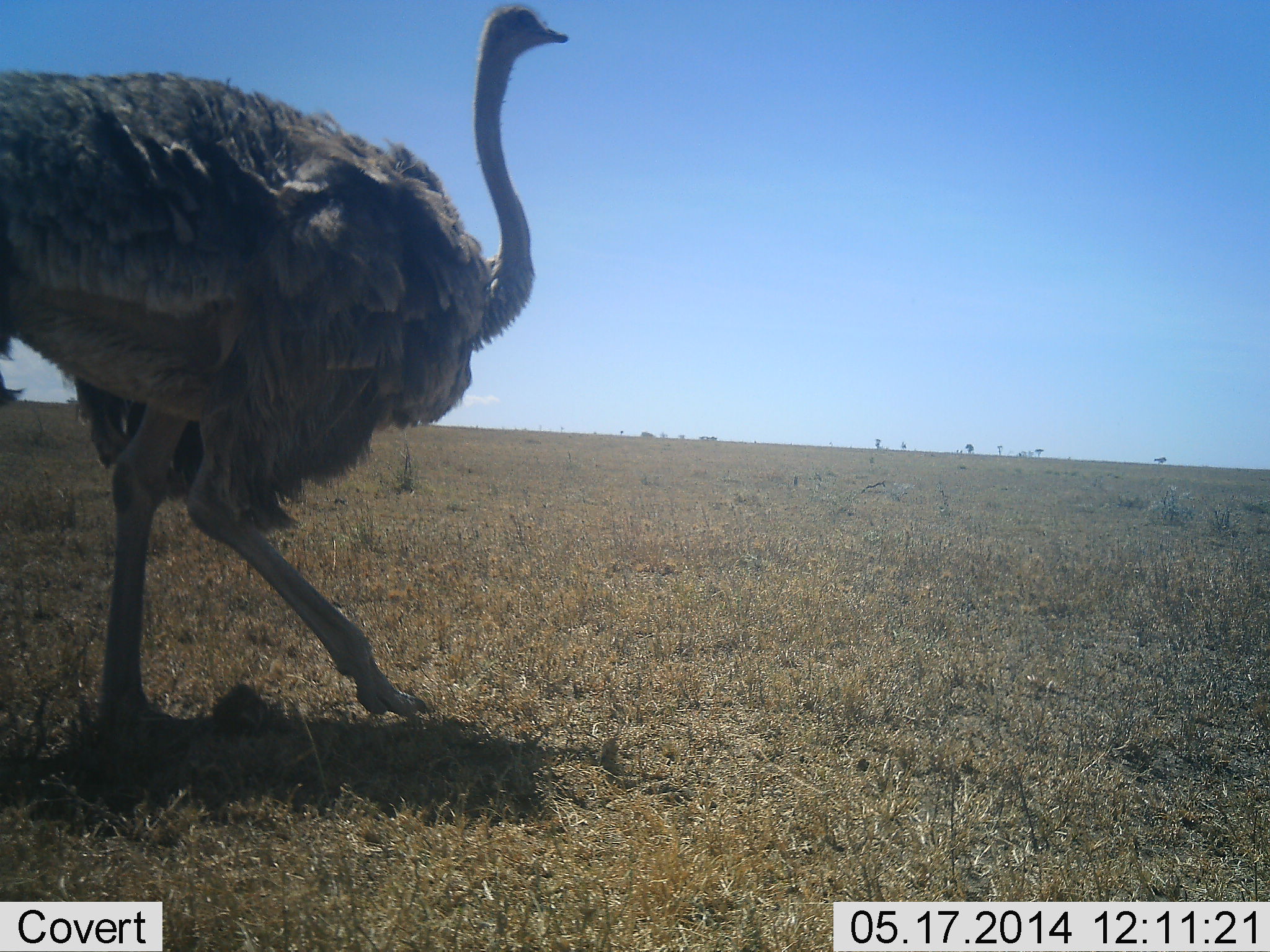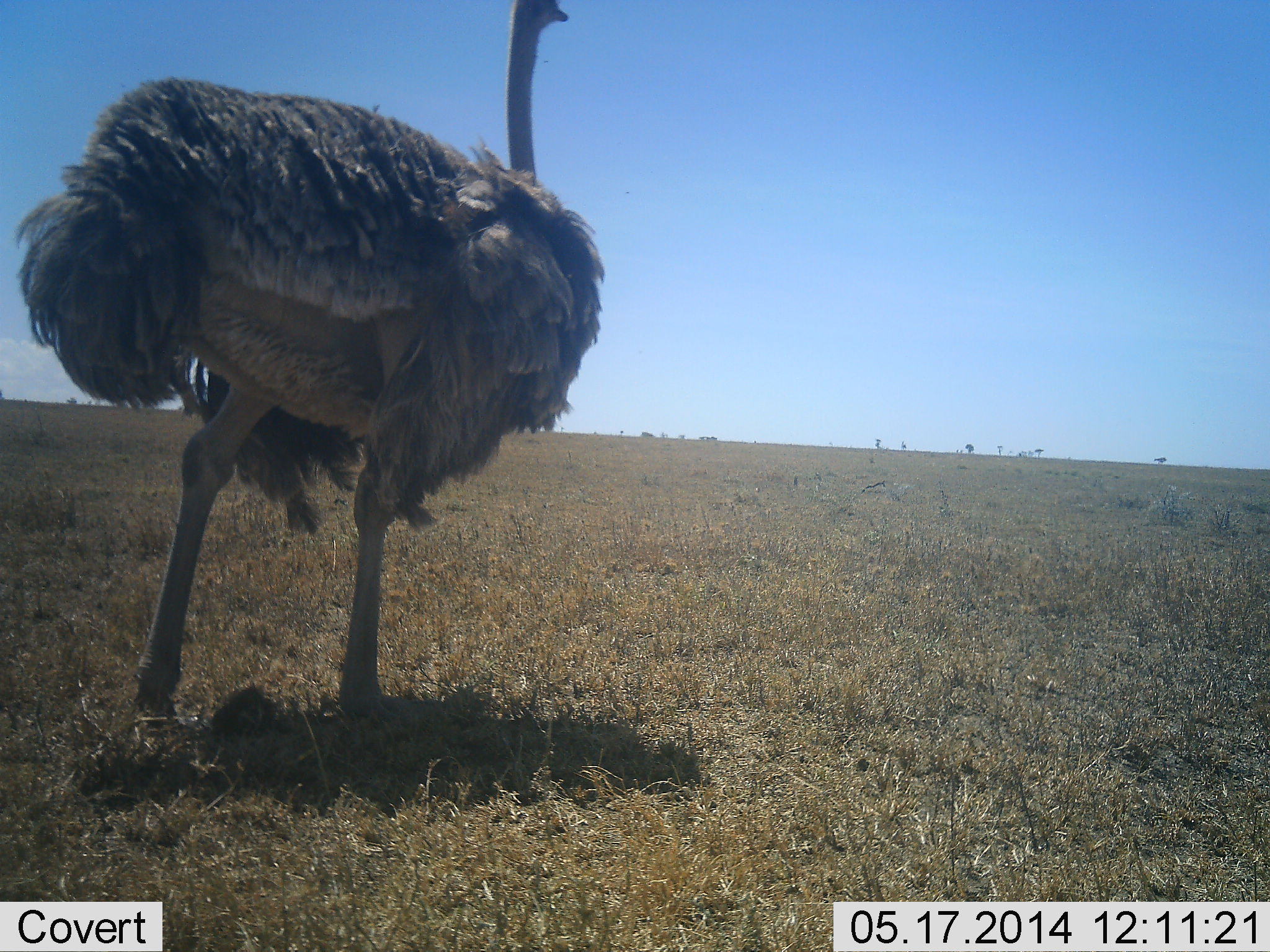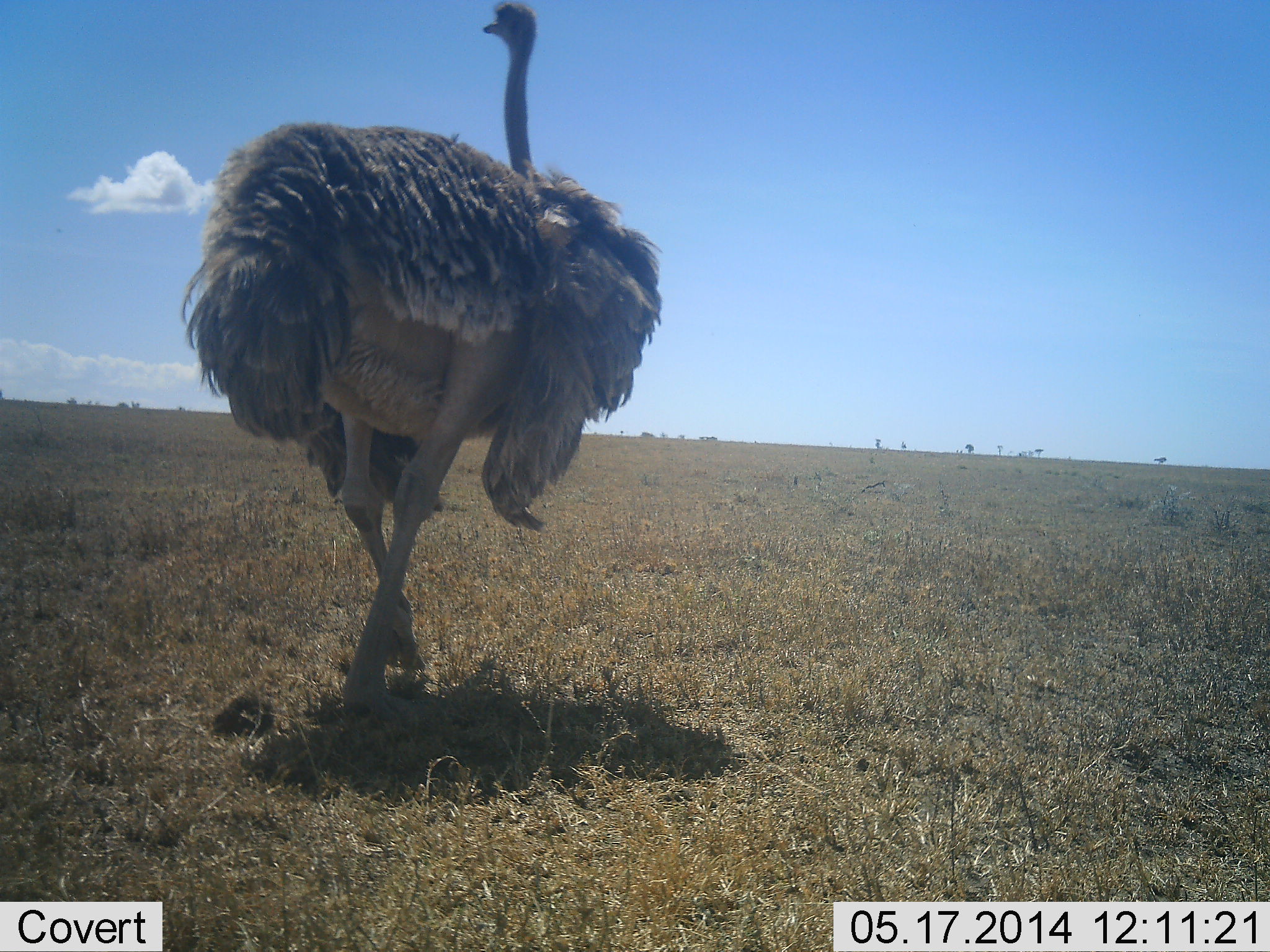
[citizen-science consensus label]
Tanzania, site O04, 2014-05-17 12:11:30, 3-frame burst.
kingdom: Animalia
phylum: Chordata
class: Aves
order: Struthioniformes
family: Struthionidae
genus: Struthio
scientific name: Struthio camelus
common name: ostrich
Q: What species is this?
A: Ostrich (Struthio camelus).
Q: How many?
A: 1.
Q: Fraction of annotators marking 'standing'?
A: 11%.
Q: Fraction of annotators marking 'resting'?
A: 0%.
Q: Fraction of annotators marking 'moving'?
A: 91%.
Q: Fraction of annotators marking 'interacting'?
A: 0%.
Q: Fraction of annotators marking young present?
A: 0%.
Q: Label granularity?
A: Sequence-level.